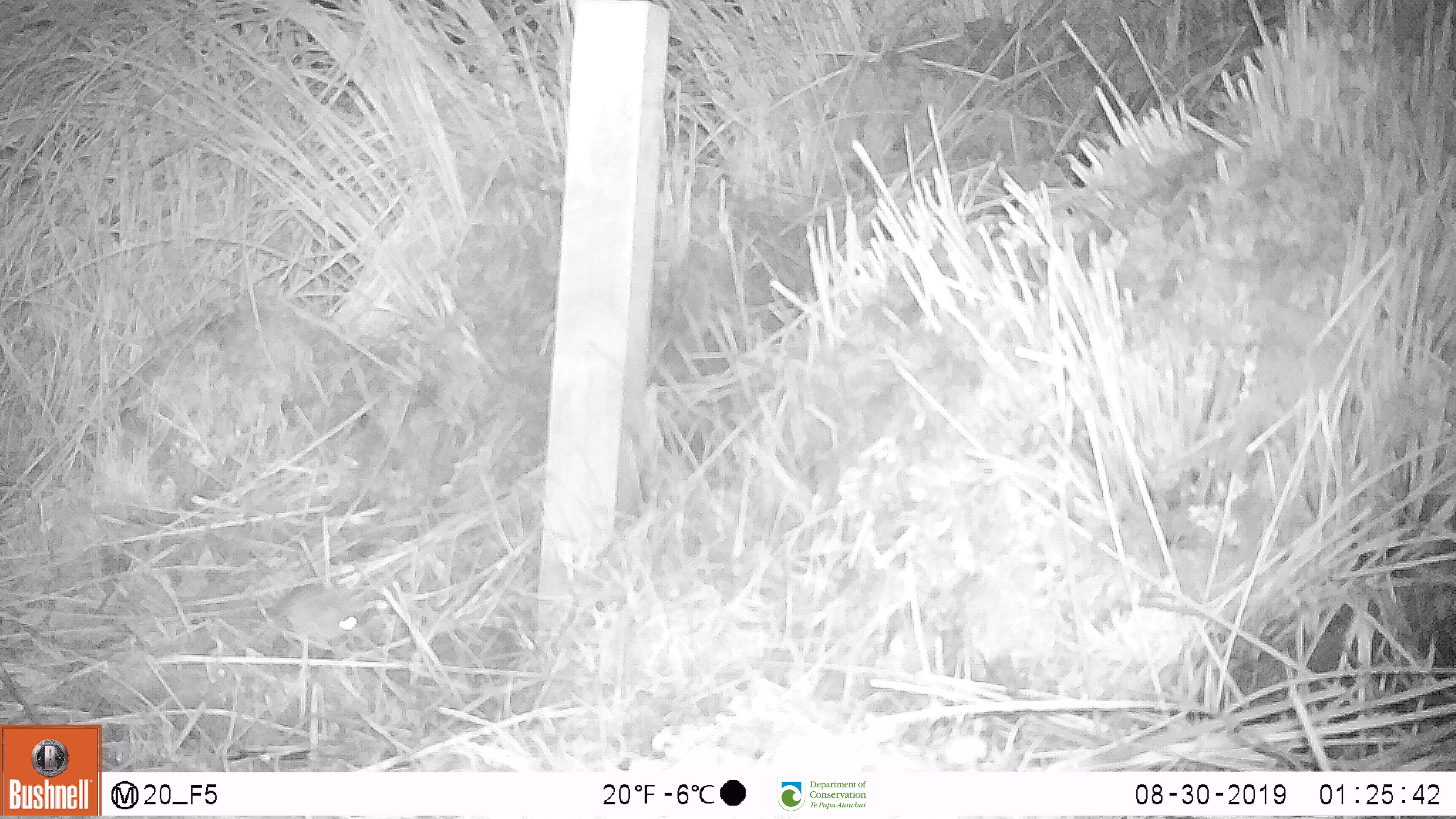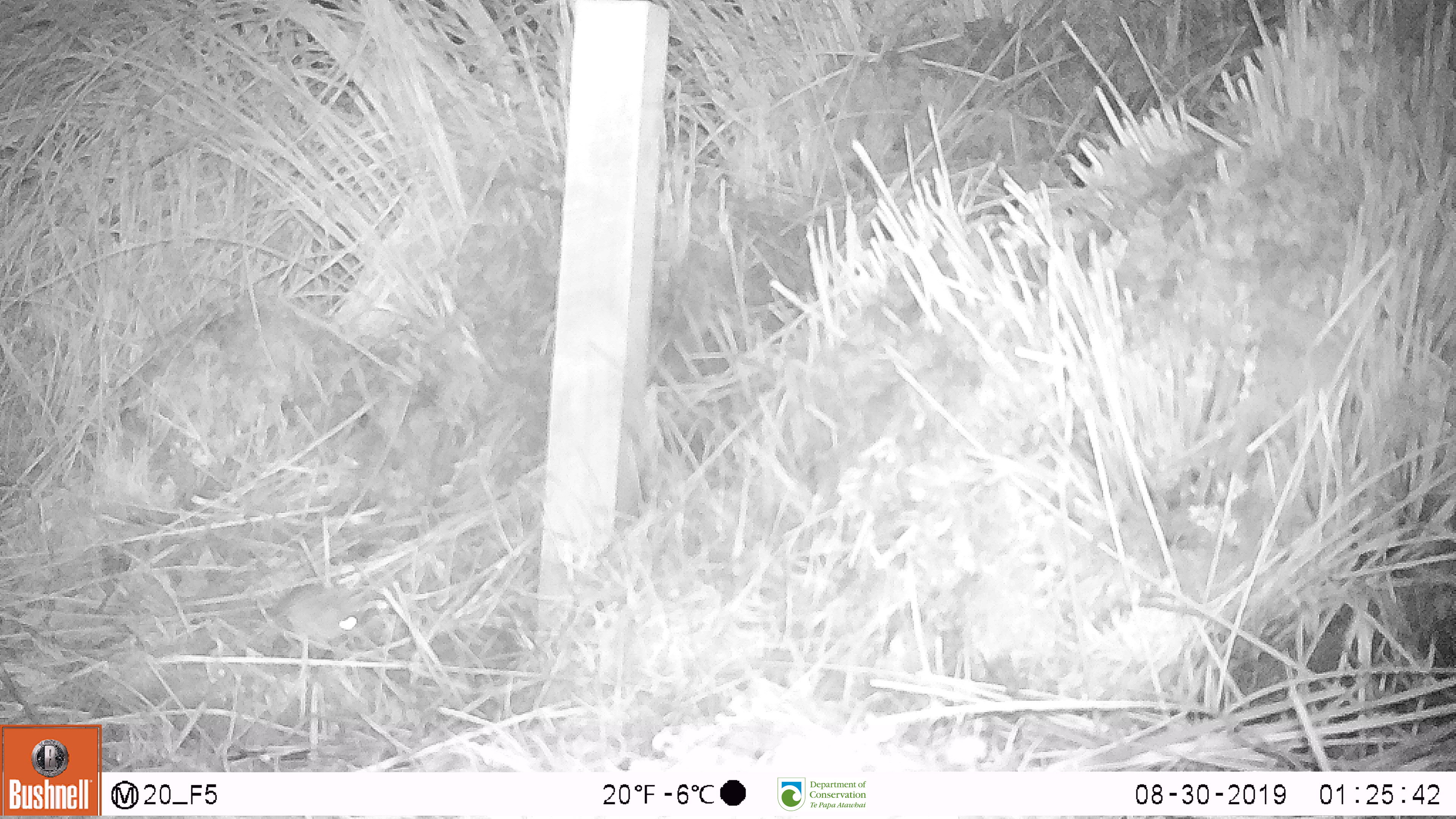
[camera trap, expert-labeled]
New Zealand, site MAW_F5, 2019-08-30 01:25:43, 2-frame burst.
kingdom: Animalia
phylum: Chordata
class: Mammalia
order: Rodentia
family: Muridae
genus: Mus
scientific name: Mus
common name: mouse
Mouse (Mus).